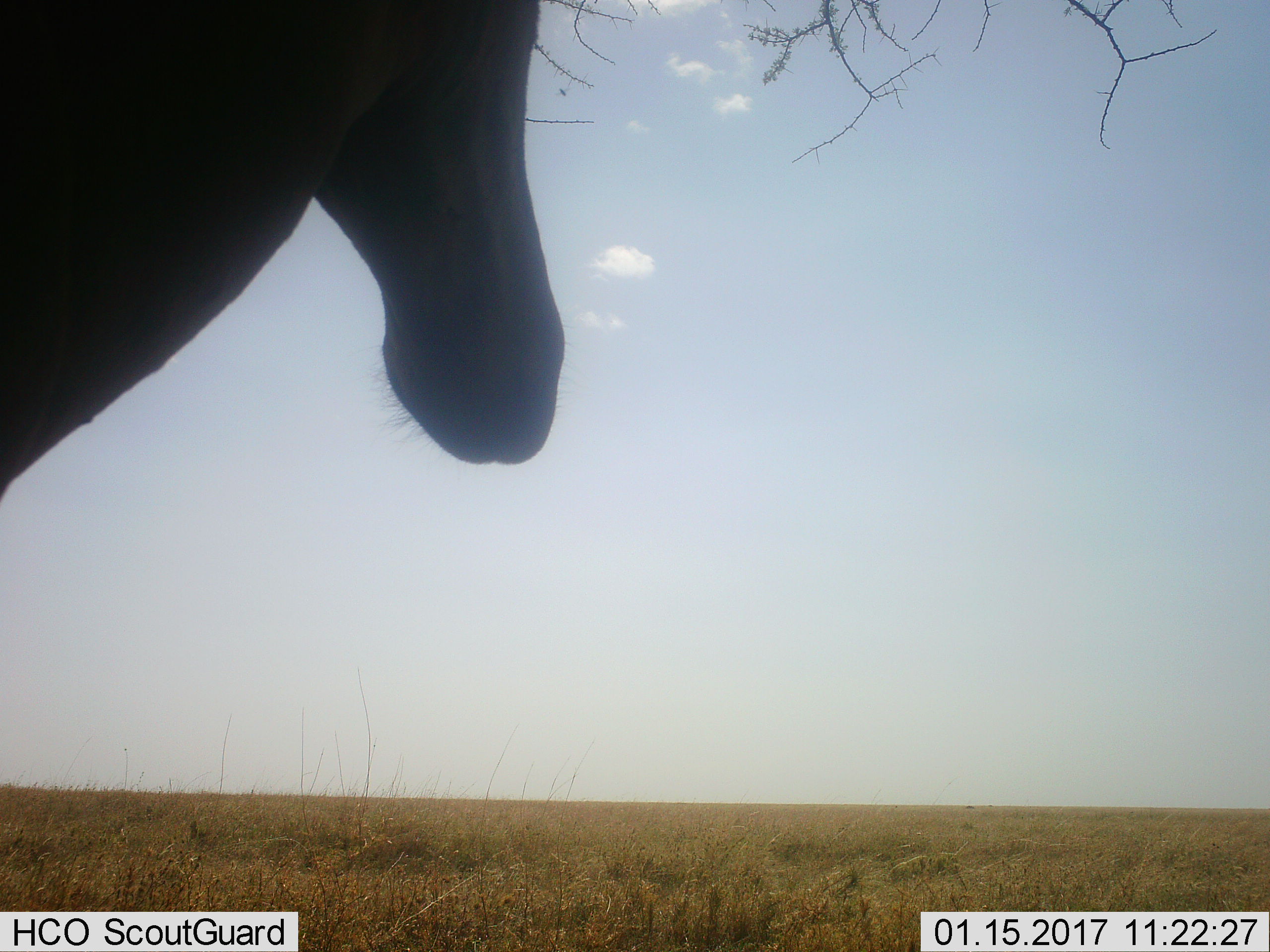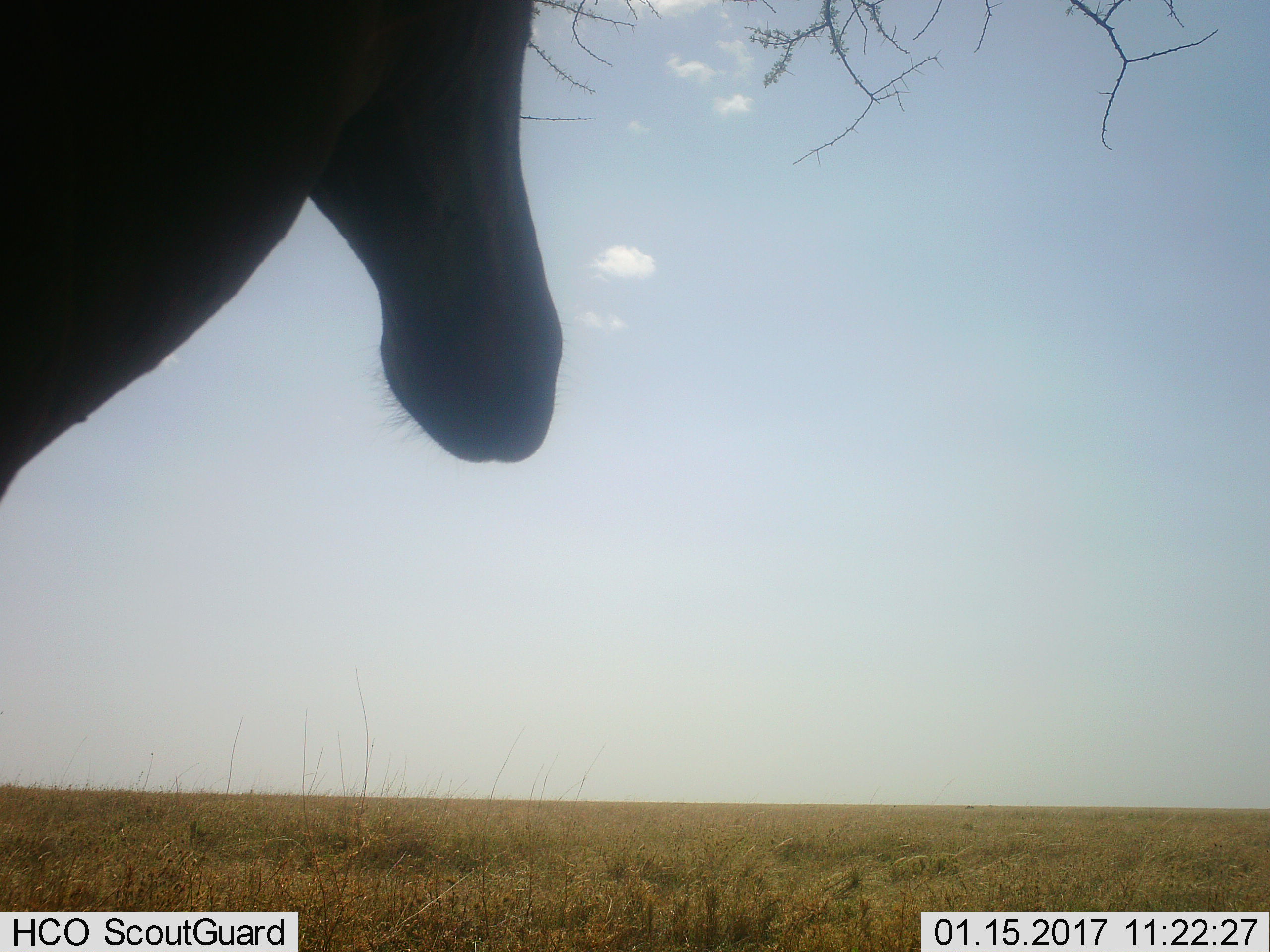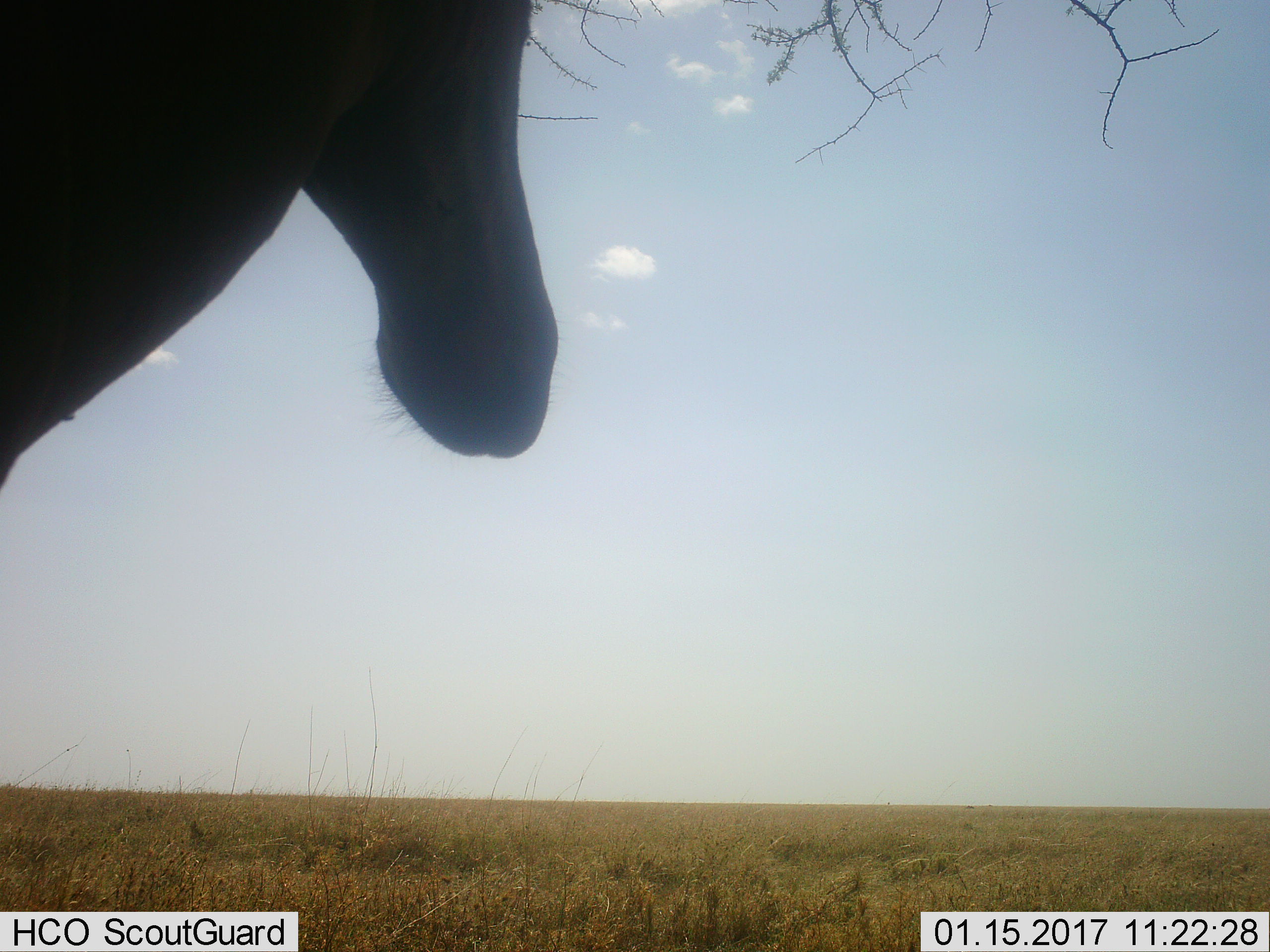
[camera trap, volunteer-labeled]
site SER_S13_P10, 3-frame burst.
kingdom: Animalia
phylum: Chordata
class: Mammalia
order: Artiodactyla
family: Bovidae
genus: Alcelaphus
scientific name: Alcelaphus buselaphus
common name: hartebeest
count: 1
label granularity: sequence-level